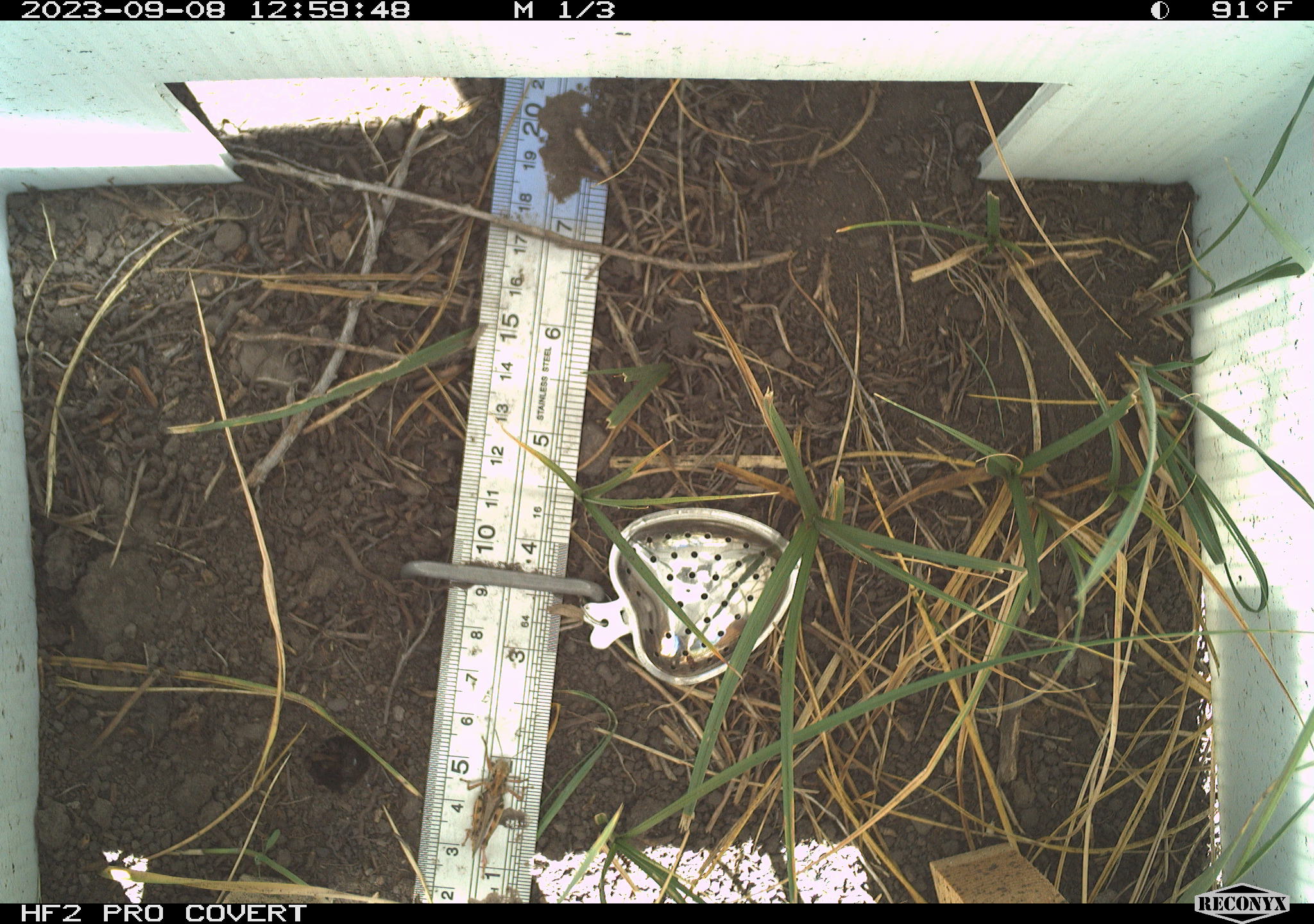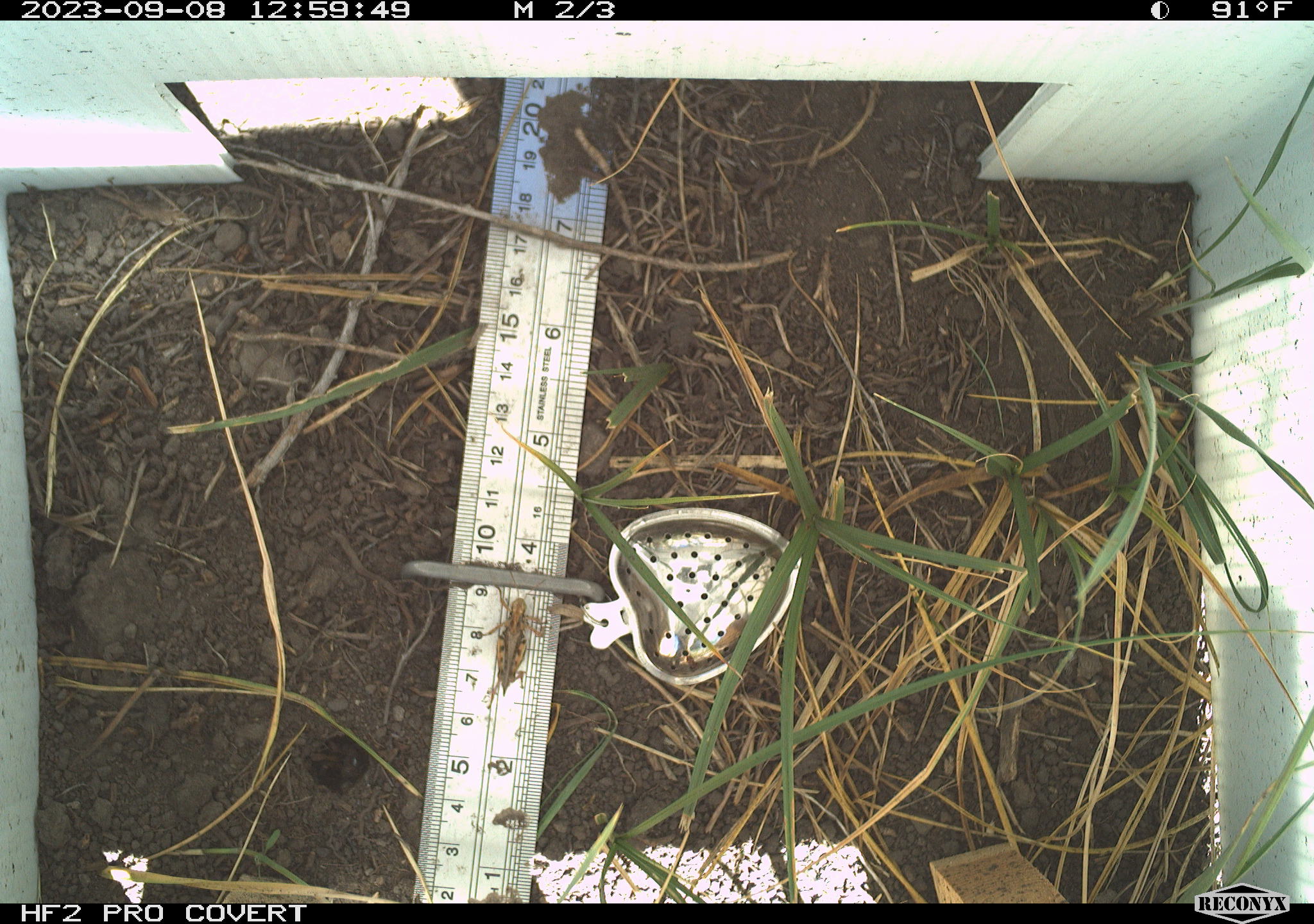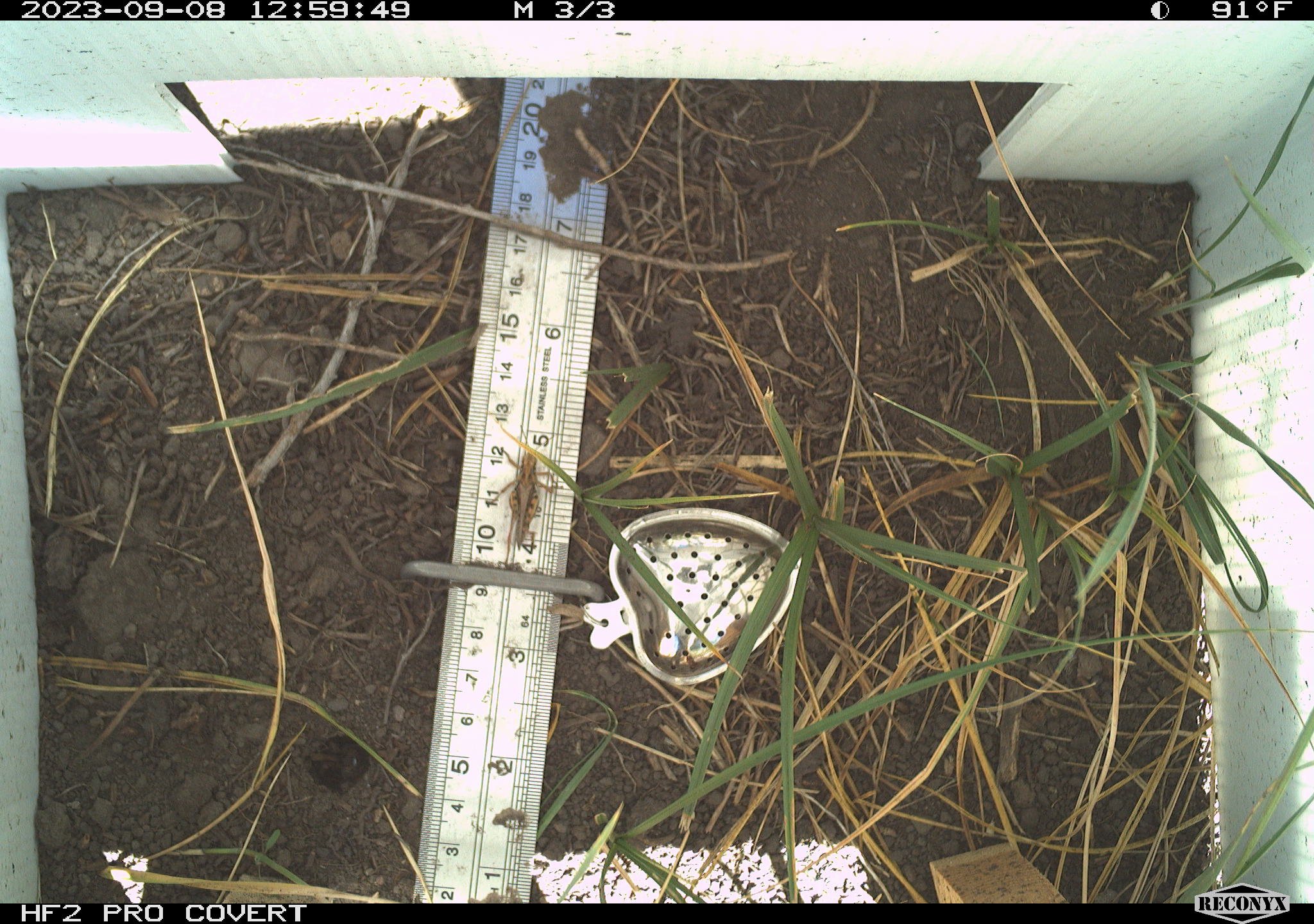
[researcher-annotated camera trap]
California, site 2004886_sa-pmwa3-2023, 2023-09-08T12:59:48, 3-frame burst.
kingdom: Animalia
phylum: Arthropoda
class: Insecta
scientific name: Insecta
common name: insect